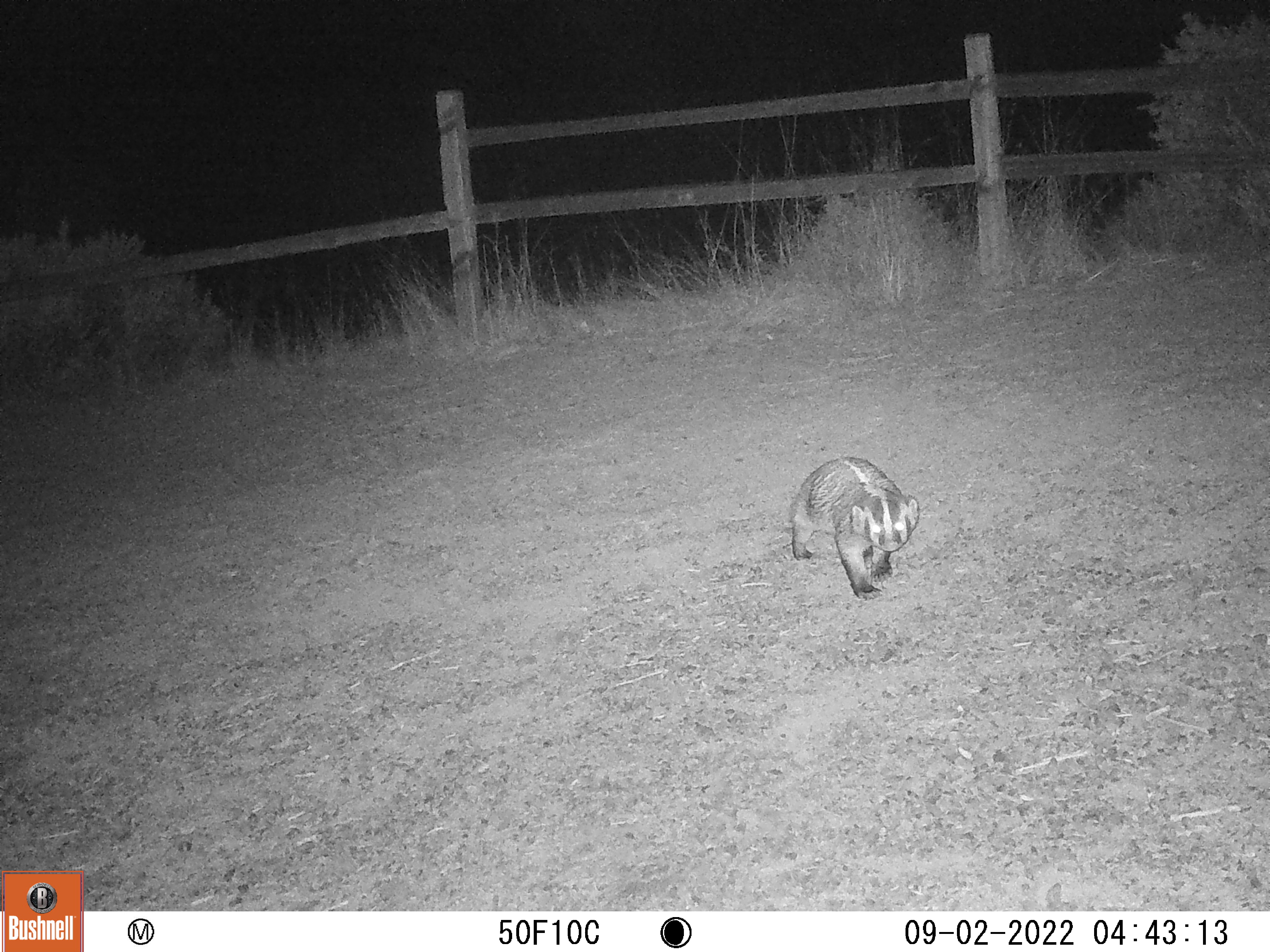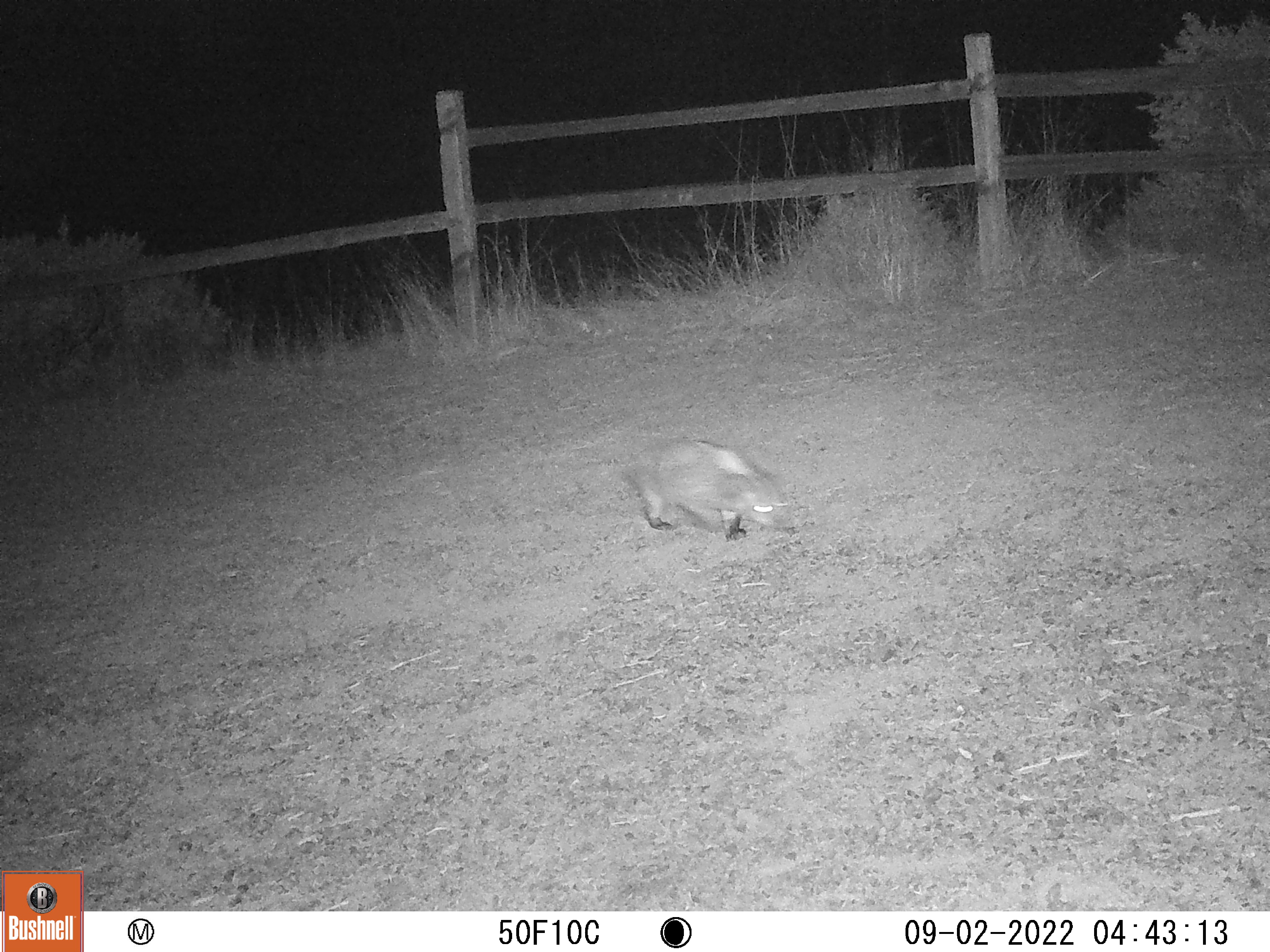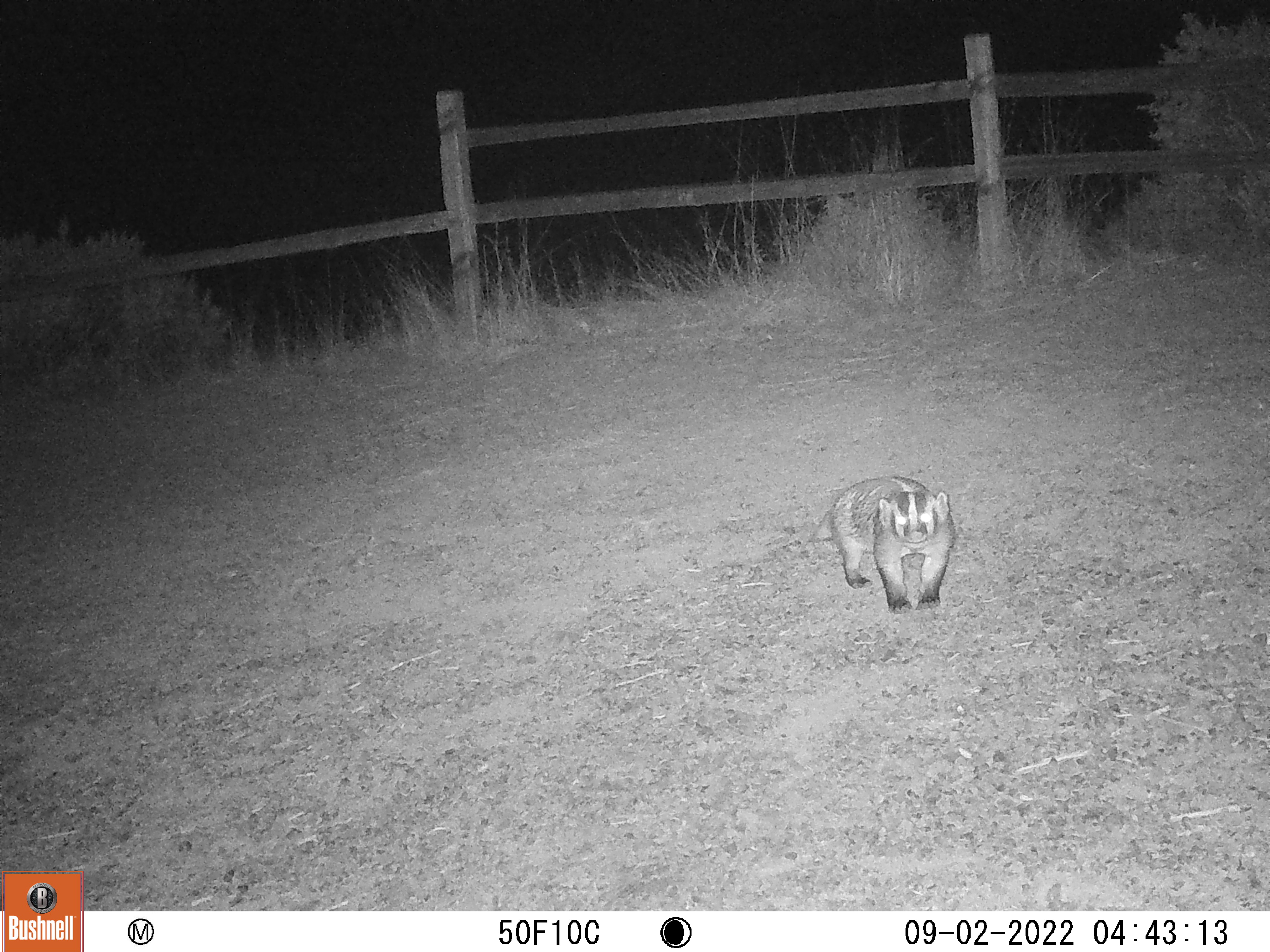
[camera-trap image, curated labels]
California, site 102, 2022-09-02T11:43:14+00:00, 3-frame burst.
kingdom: Animalia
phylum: Chordata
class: Mammalia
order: Carnivora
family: Mustelidae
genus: Taxidea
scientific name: Taxidea taxus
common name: american badger